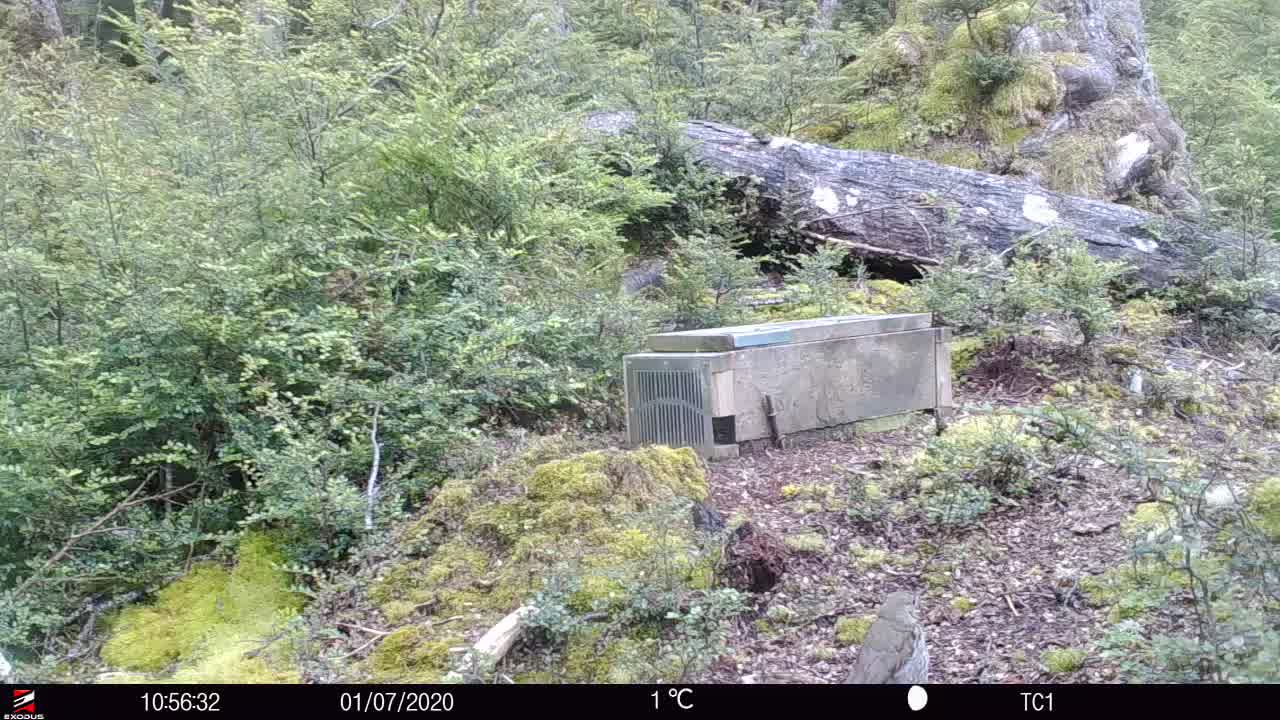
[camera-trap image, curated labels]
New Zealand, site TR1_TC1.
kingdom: Animalia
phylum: Chordata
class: Aves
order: Passeriformes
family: Turdidae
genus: Turdus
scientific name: Turdus philomelos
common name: song thrush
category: thrush